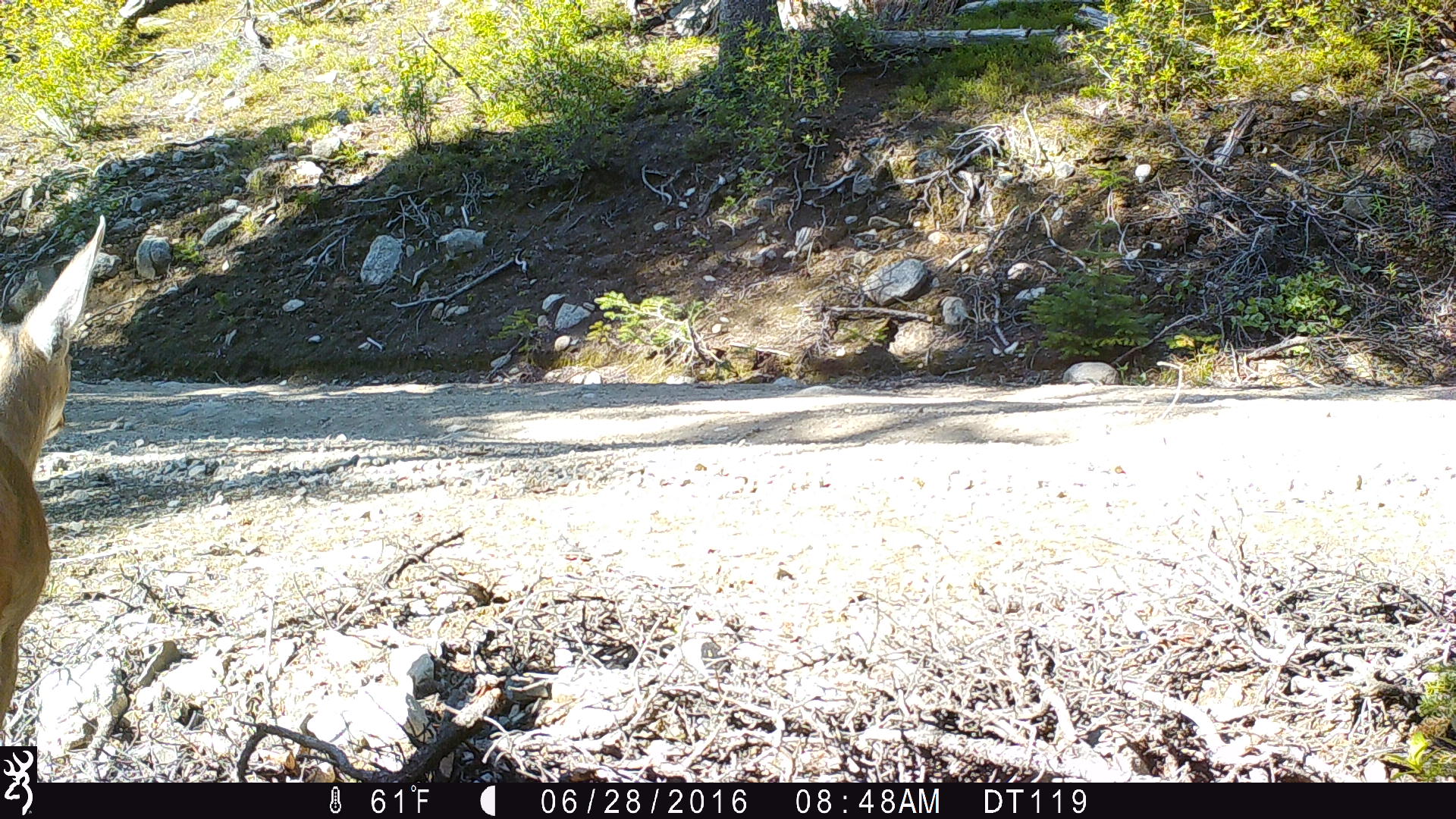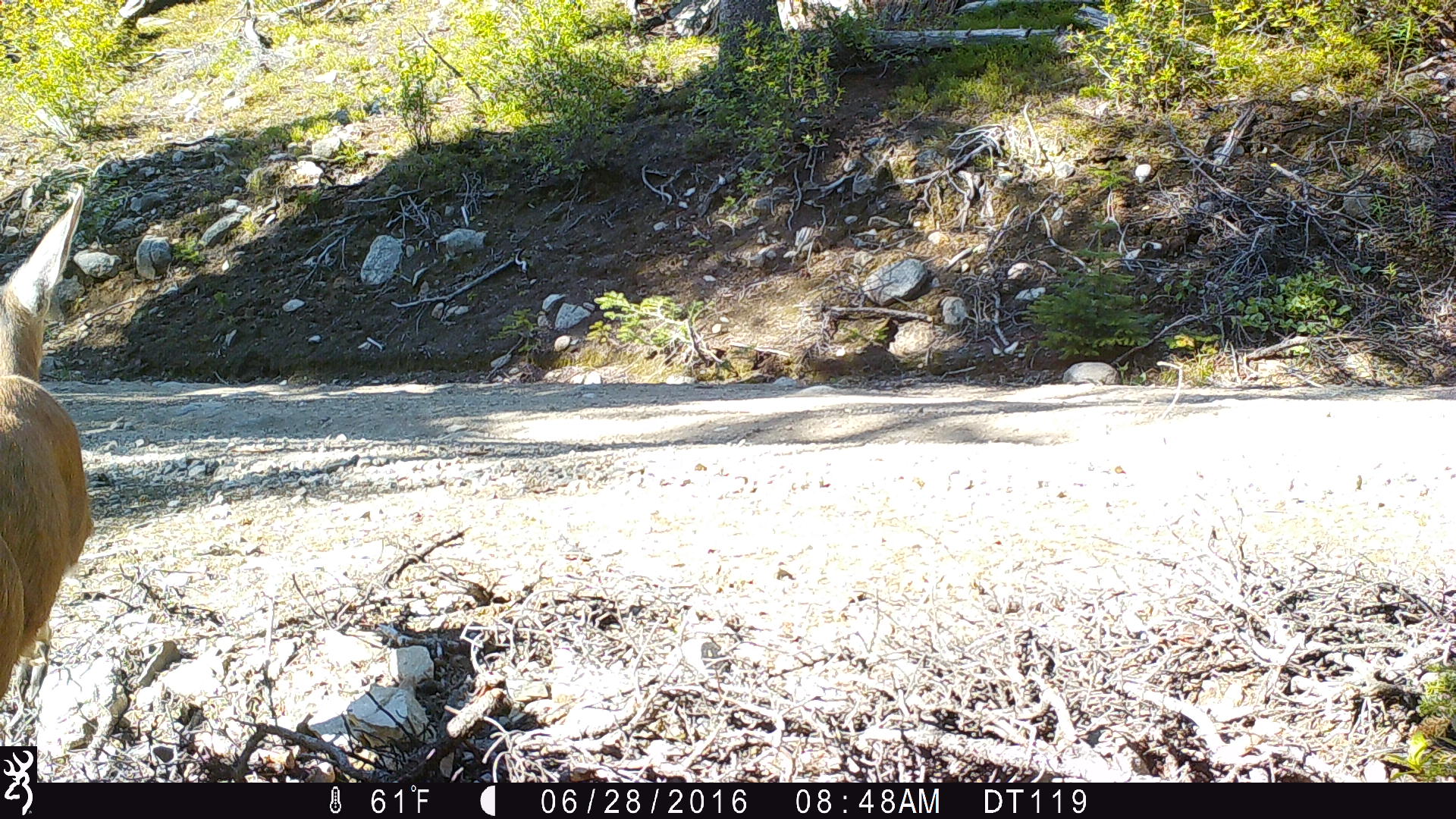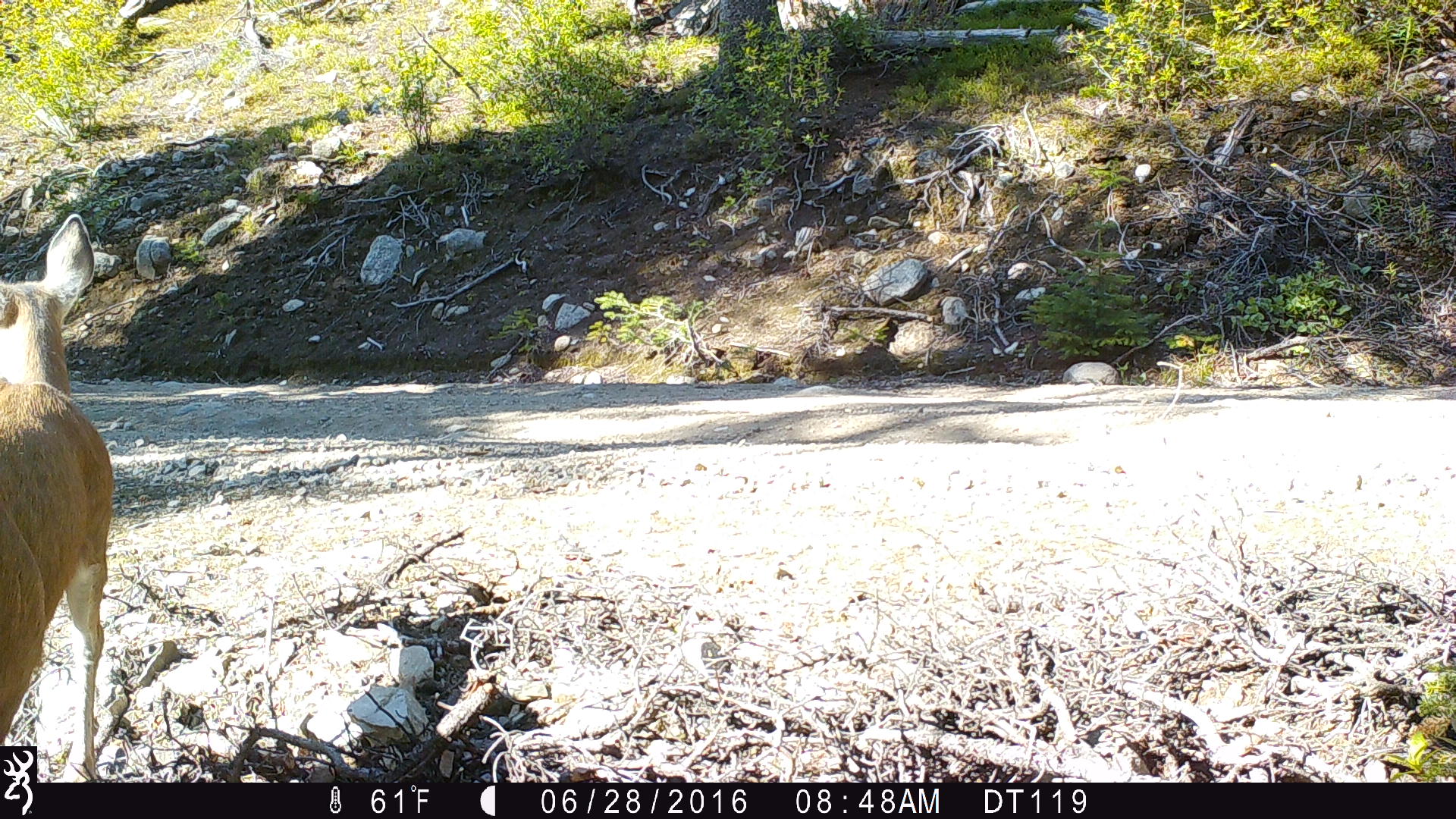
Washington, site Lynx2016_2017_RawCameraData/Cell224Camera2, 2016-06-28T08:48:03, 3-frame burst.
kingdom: Animalia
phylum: Chordata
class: Mammalia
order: Artiodactyla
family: Cervidae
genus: Odocoileus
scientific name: Odocoileus hemionus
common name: mule deer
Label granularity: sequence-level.